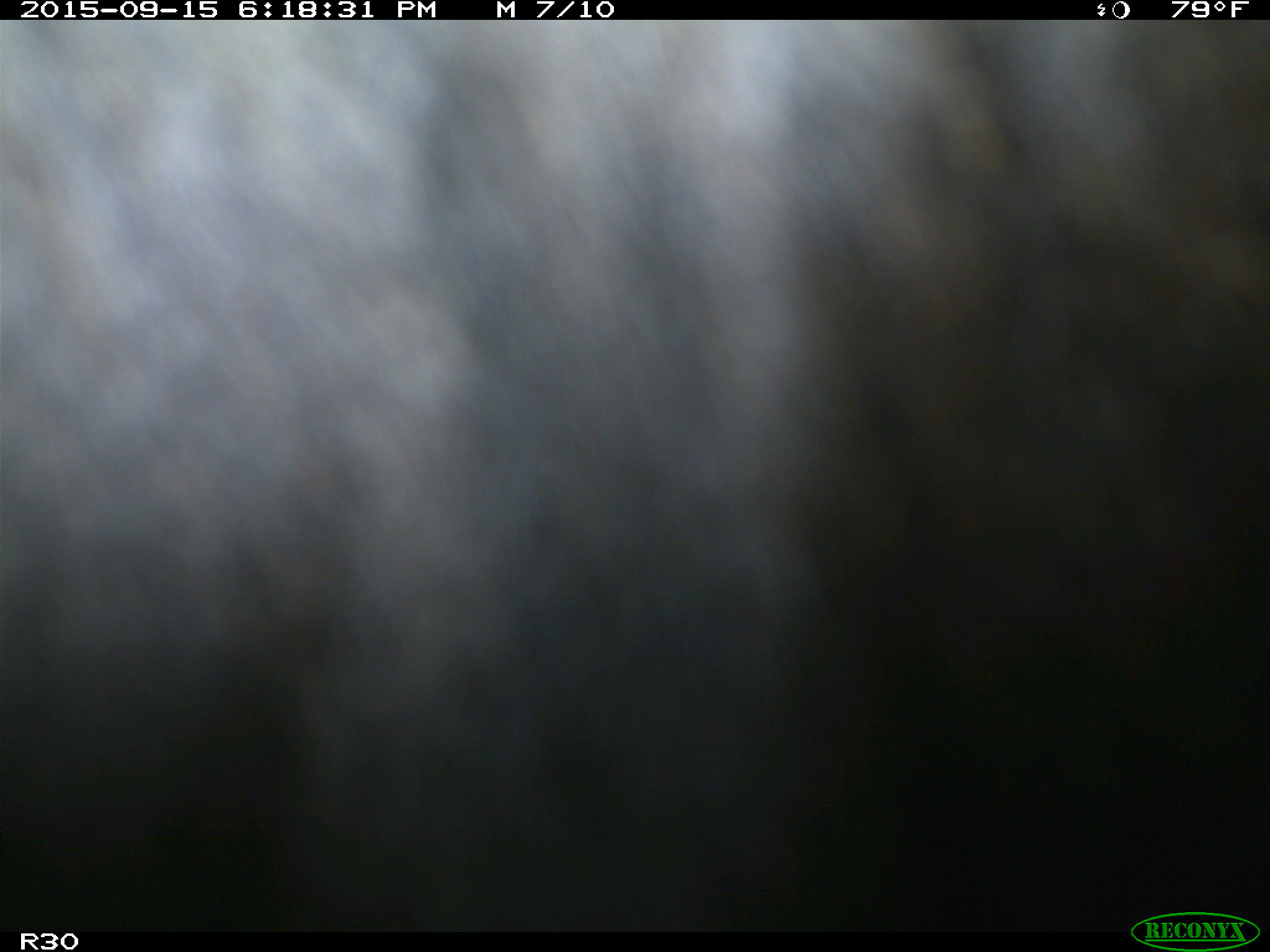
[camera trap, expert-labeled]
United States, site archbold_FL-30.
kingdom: Animalia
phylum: Chordata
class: Mammalia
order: Artiodactyla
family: Bovidae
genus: Bos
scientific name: Bos taurus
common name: domestic cow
Bos taurus (domestic cow).